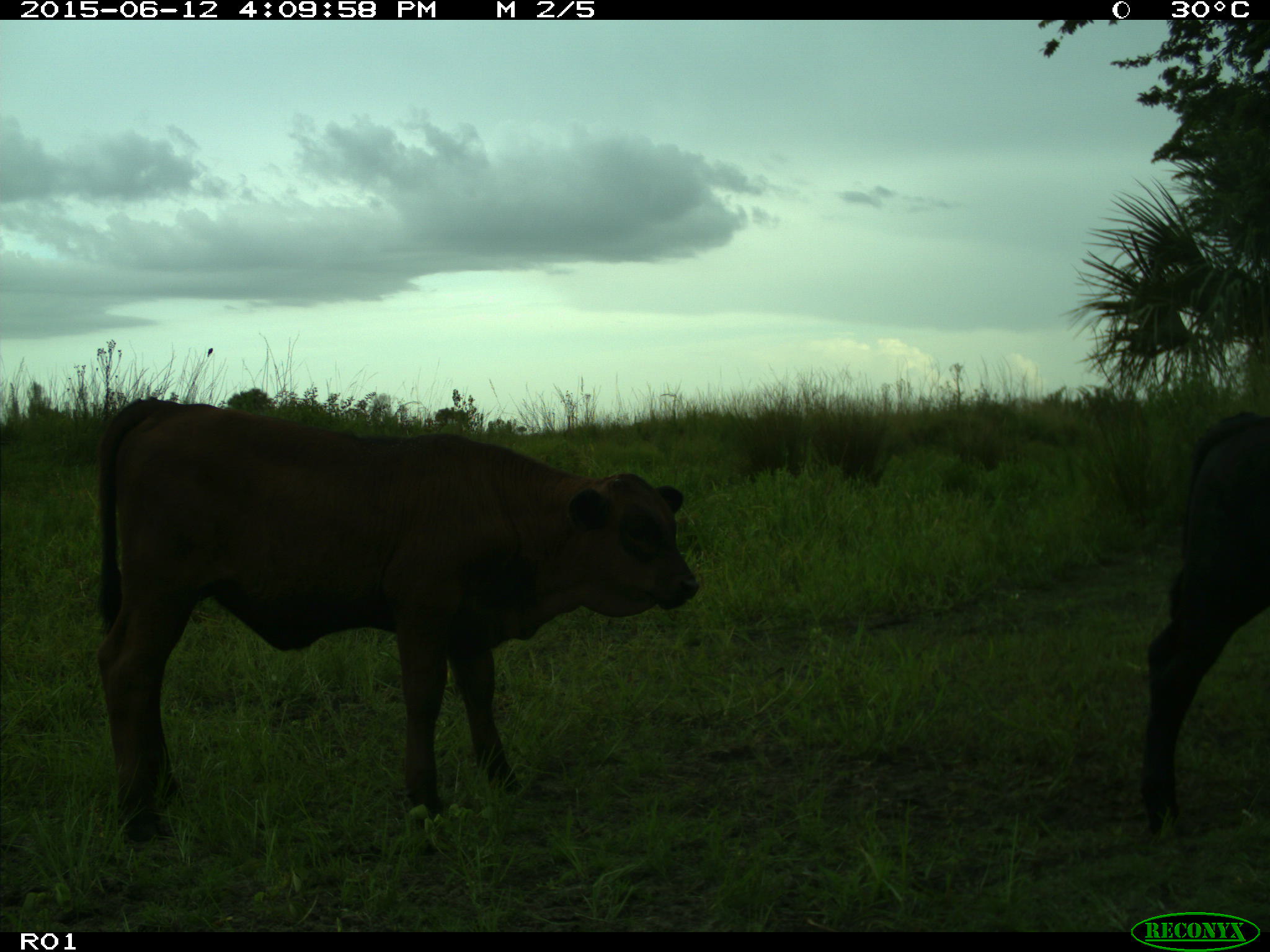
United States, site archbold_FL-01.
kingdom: Animalia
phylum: Chordata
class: Mammalia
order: Artiodactyla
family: Bovidae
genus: Bos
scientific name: Bos taurus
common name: domestic cow